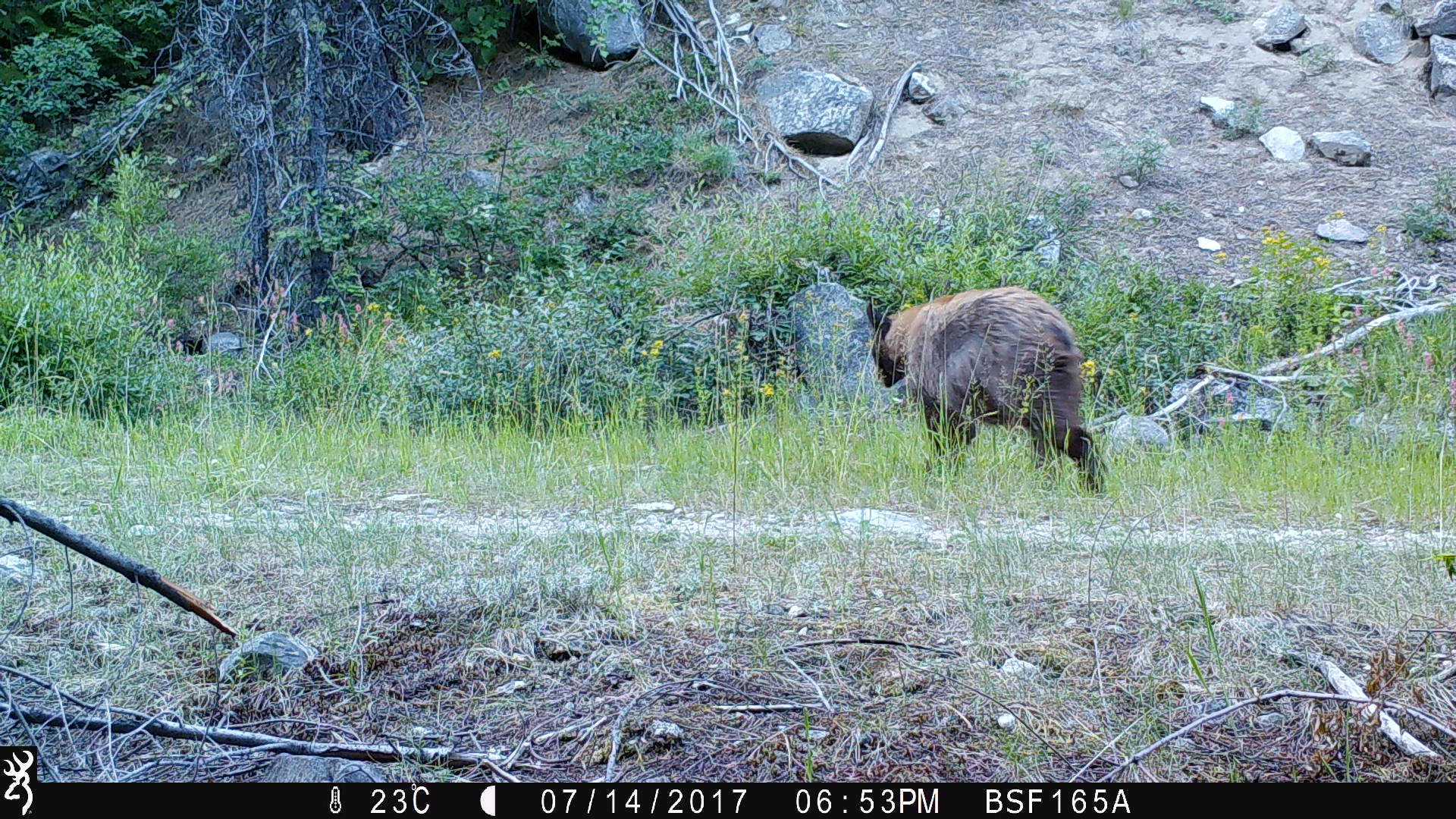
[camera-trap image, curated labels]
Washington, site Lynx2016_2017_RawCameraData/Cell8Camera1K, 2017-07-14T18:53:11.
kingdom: Animalia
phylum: Chordata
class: Mammalia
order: Carnivora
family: Ursidae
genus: Ursus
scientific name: Ursus americanus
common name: american black bear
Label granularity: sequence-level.